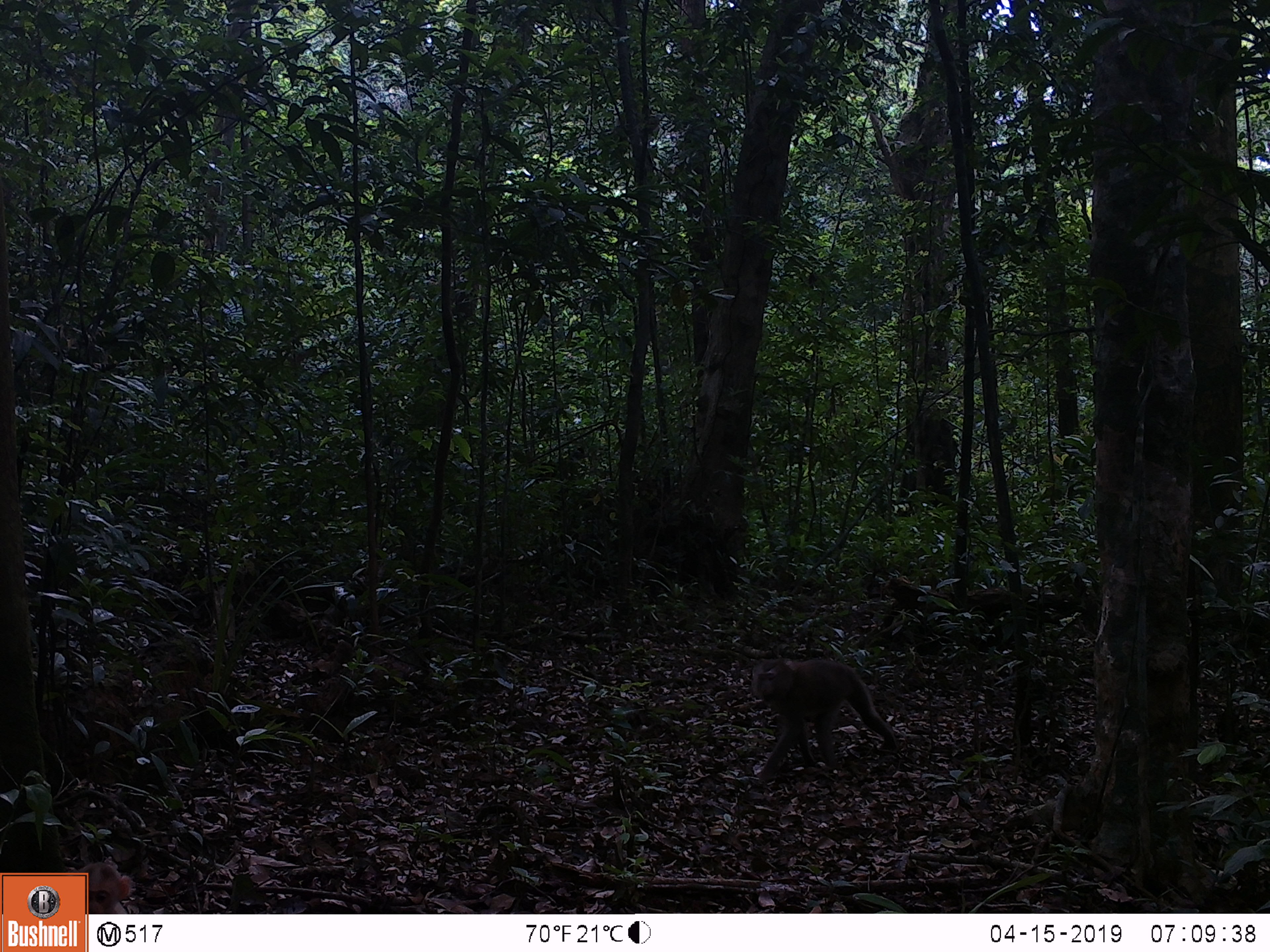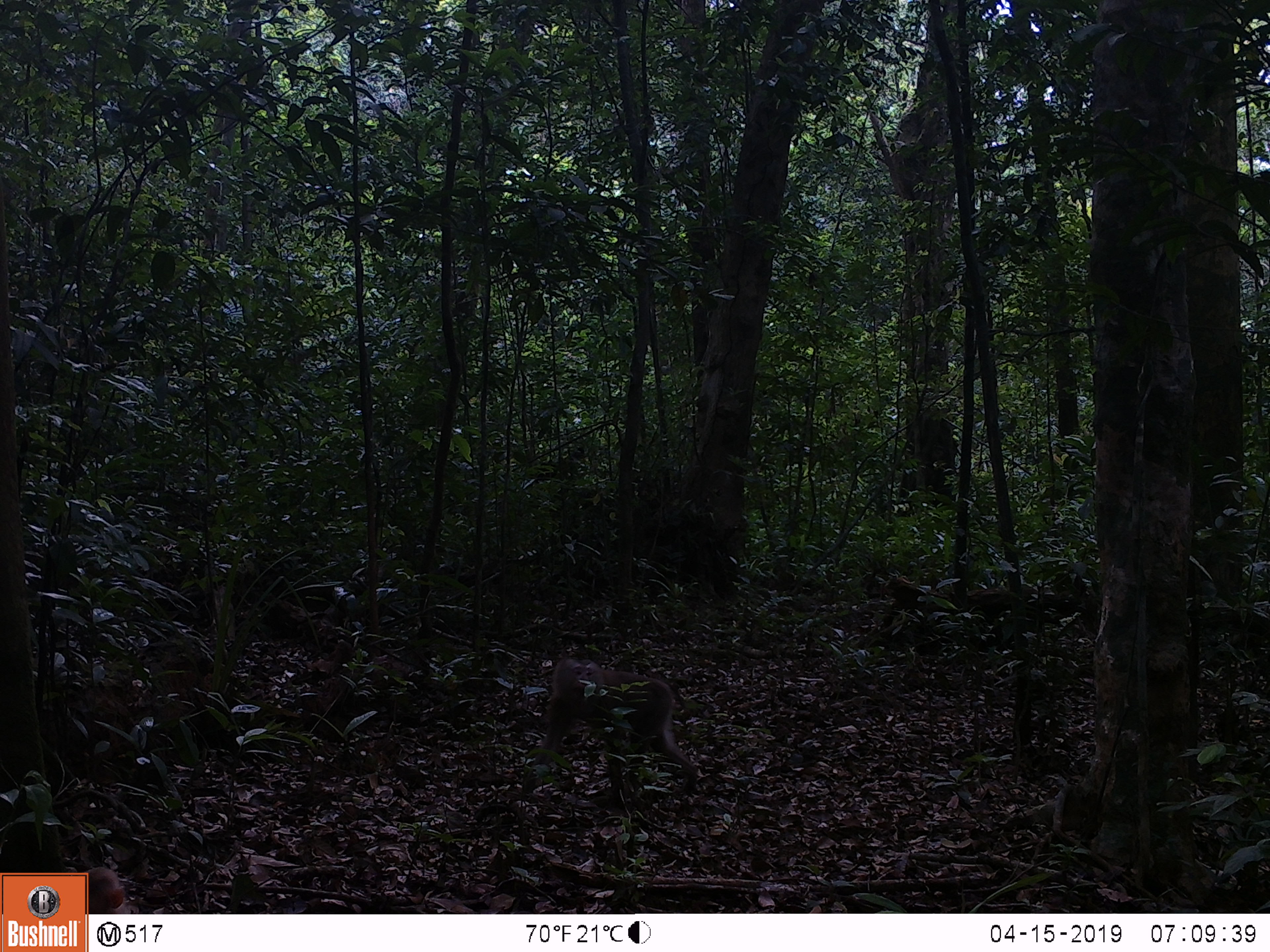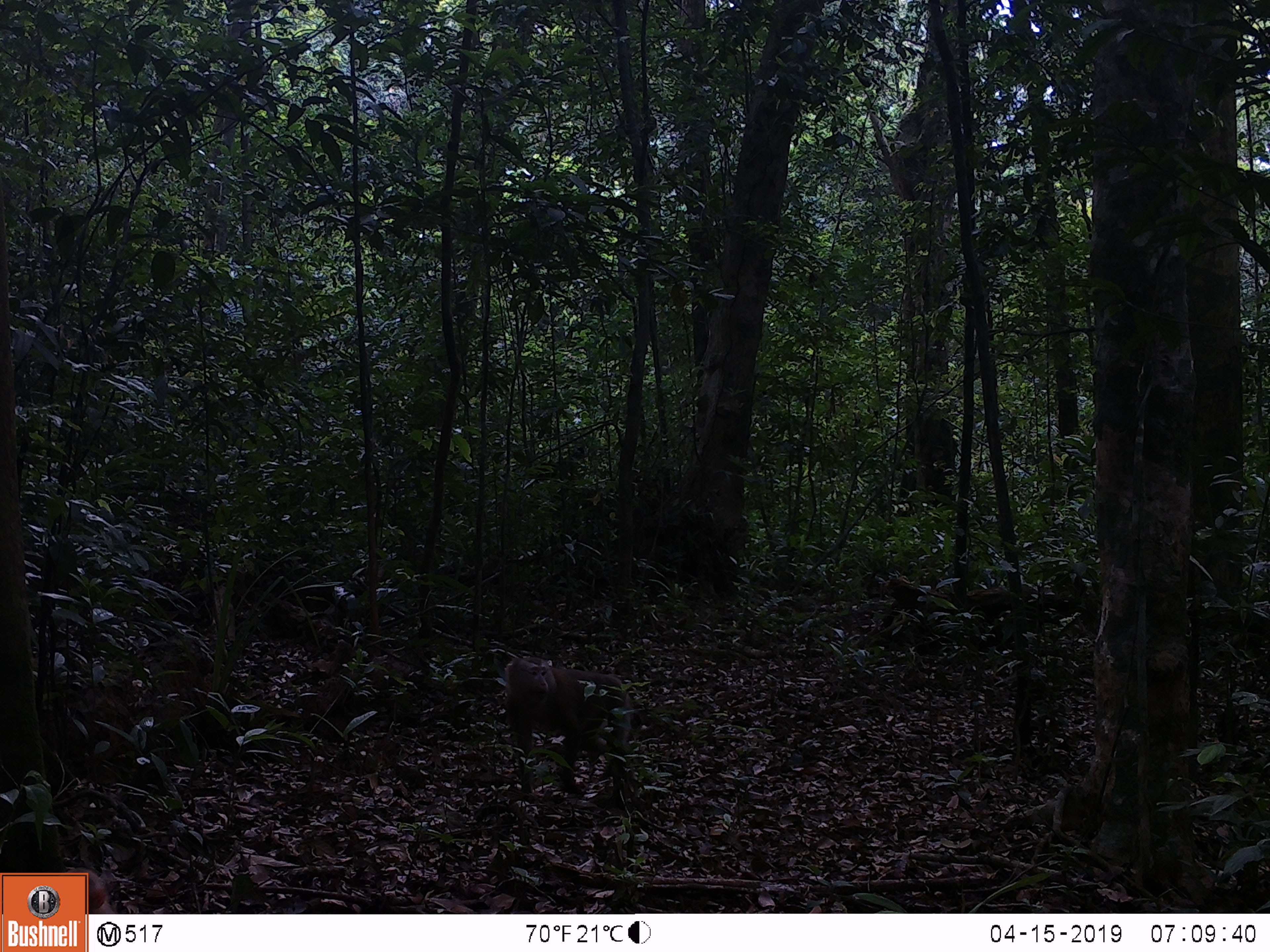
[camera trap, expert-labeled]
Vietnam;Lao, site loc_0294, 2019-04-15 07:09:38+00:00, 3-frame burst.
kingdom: Animalia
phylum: Chordata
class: Mammalia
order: Primates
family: Cercopithecidae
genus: Macaca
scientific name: Macaca nemestrina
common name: pig-tailed macaque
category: pig tailed macaque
Pig tailed macaque (pig-tailed macaque) (Macaca nemestrina). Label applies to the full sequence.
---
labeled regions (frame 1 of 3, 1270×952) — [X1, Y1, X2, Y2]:
pig tailed macaque: [751, 658, 897, 779]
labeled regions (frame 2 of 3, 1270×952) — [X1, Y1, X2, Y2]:
pig tailed macaque: [531, 658, 693, 802]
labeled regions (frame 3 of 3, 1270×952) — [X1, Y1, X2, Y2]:
pig tailed macaque: [505, 656, 636, 803]